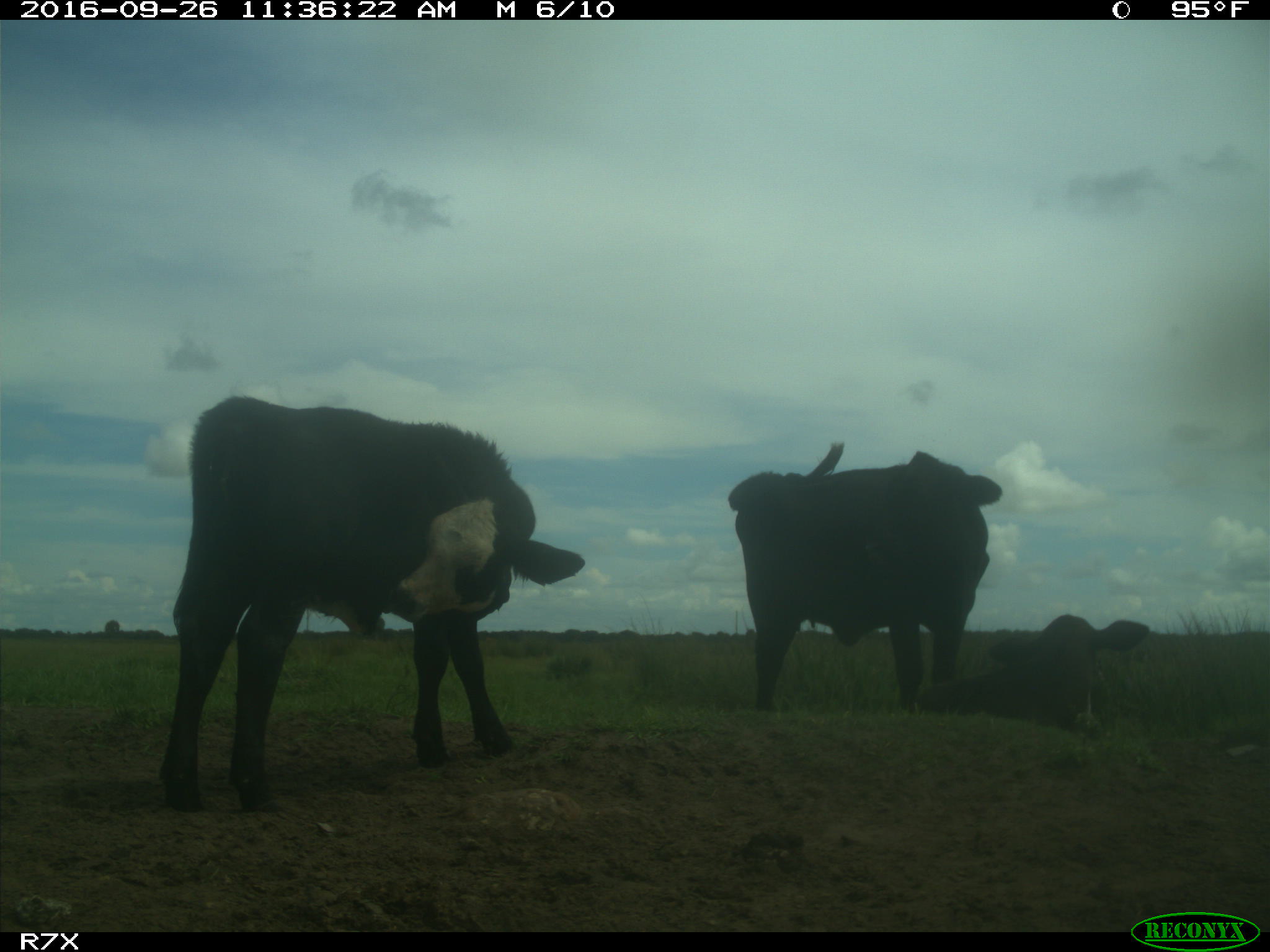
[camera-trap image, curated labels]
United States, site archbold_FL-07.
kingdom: Animalia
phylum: Chordata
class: Mammalia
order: Artiodactyla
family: Bovidae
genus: Bos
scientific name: Bos taurus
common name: domestic cow